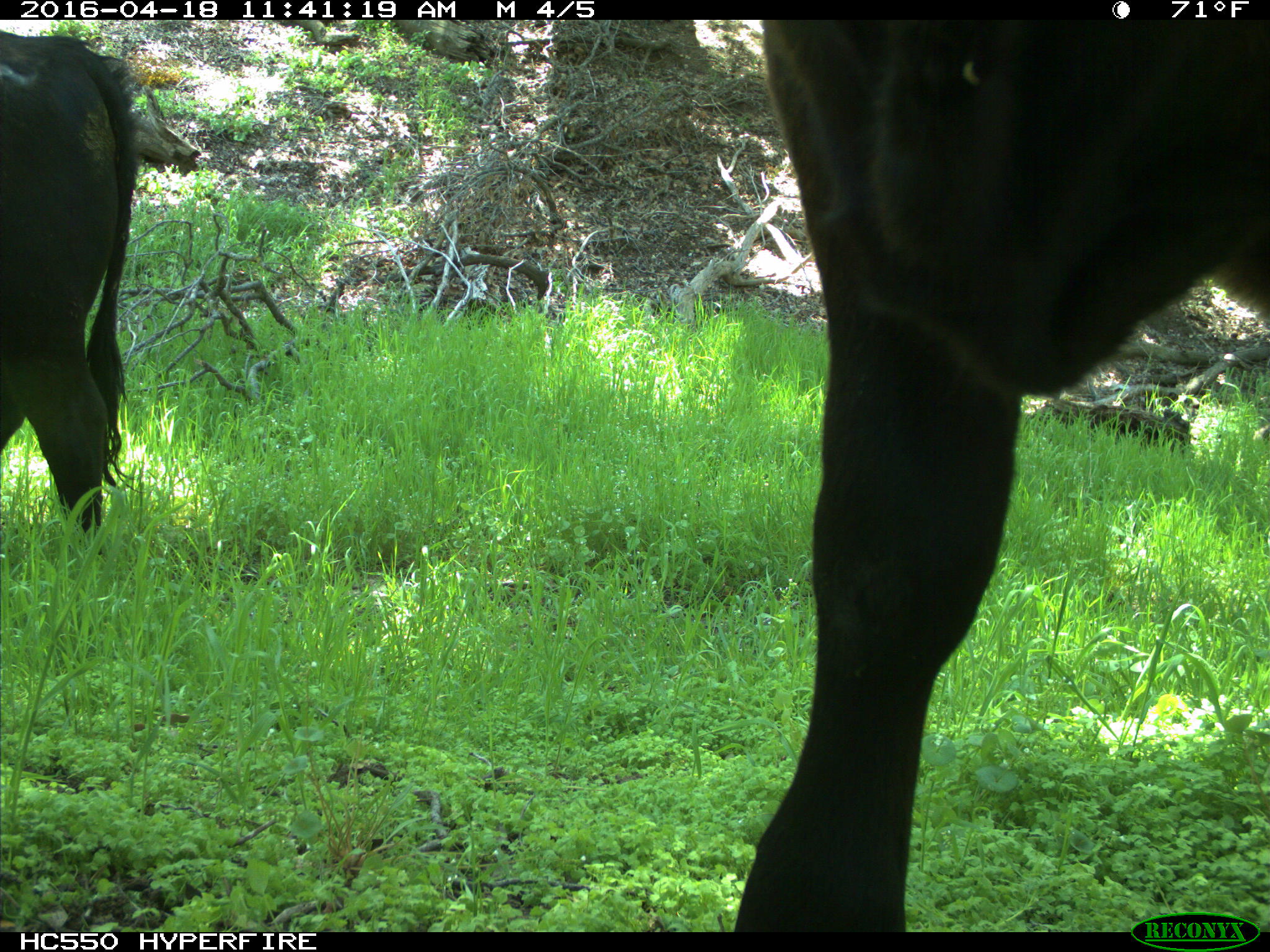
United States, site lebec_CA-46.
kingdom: Animalia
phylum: Chordata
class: Mammalia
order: Artiodactyla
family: Bovidae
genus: Bos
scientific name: Bos taurus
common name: domestic cow